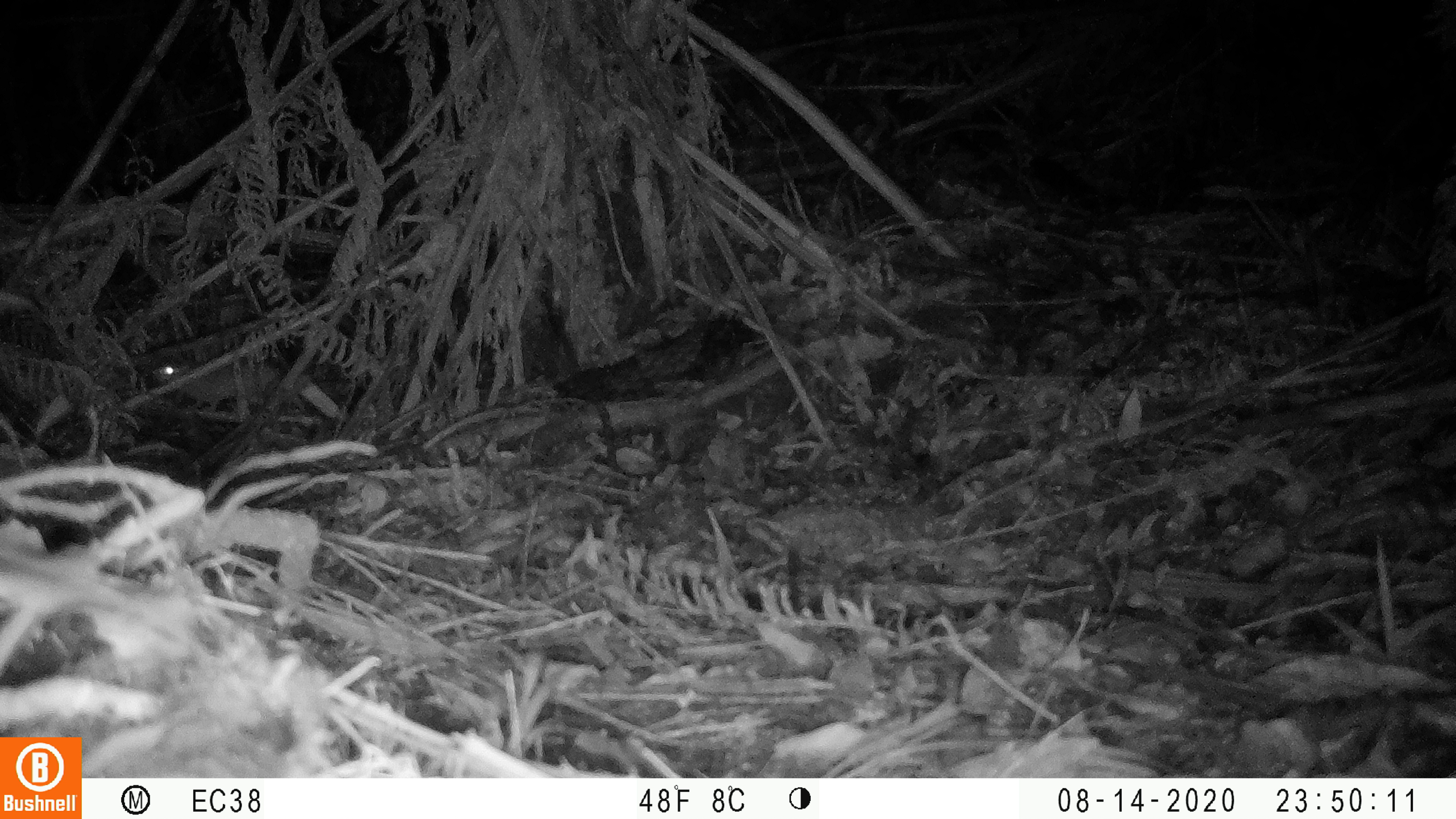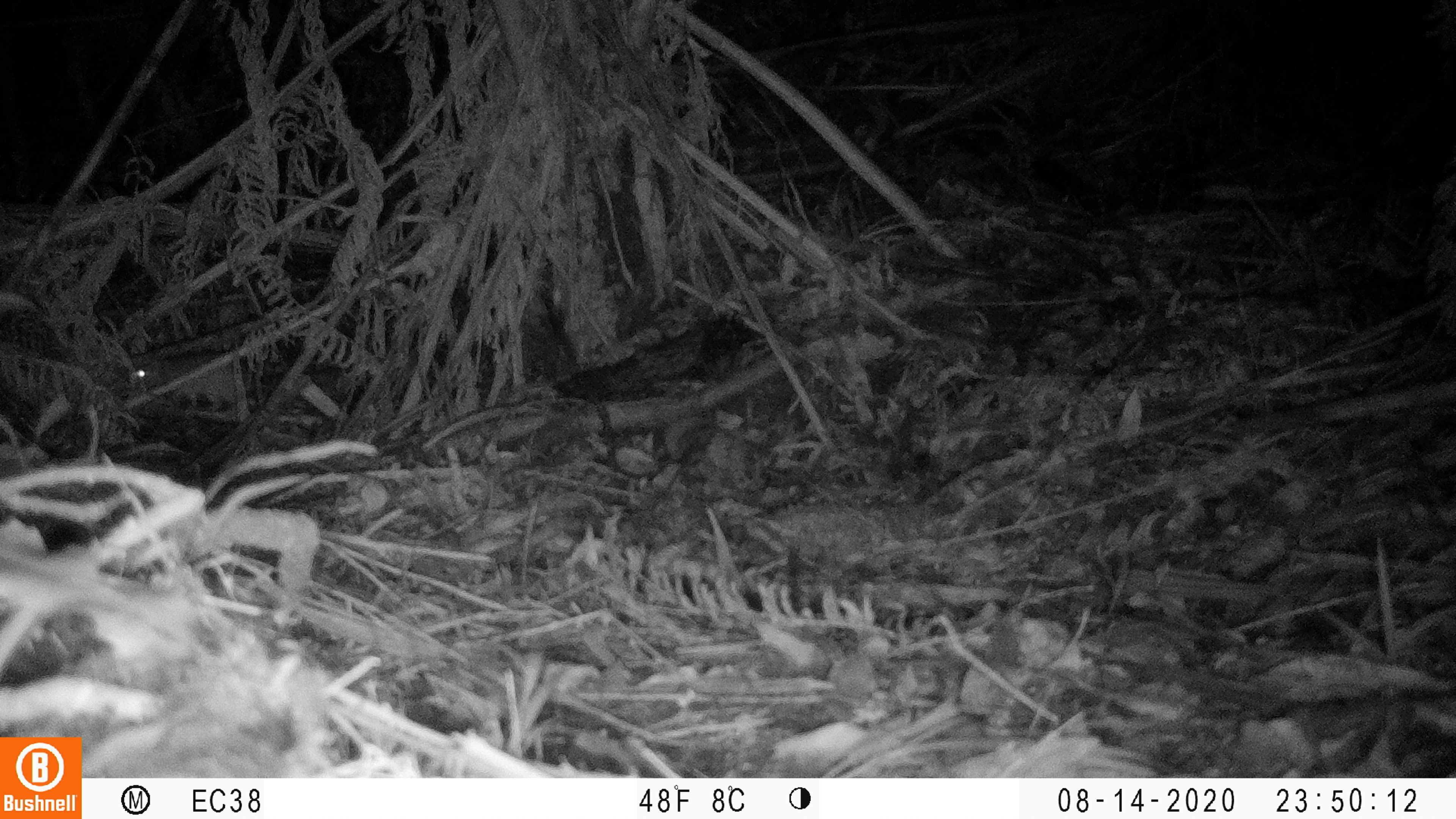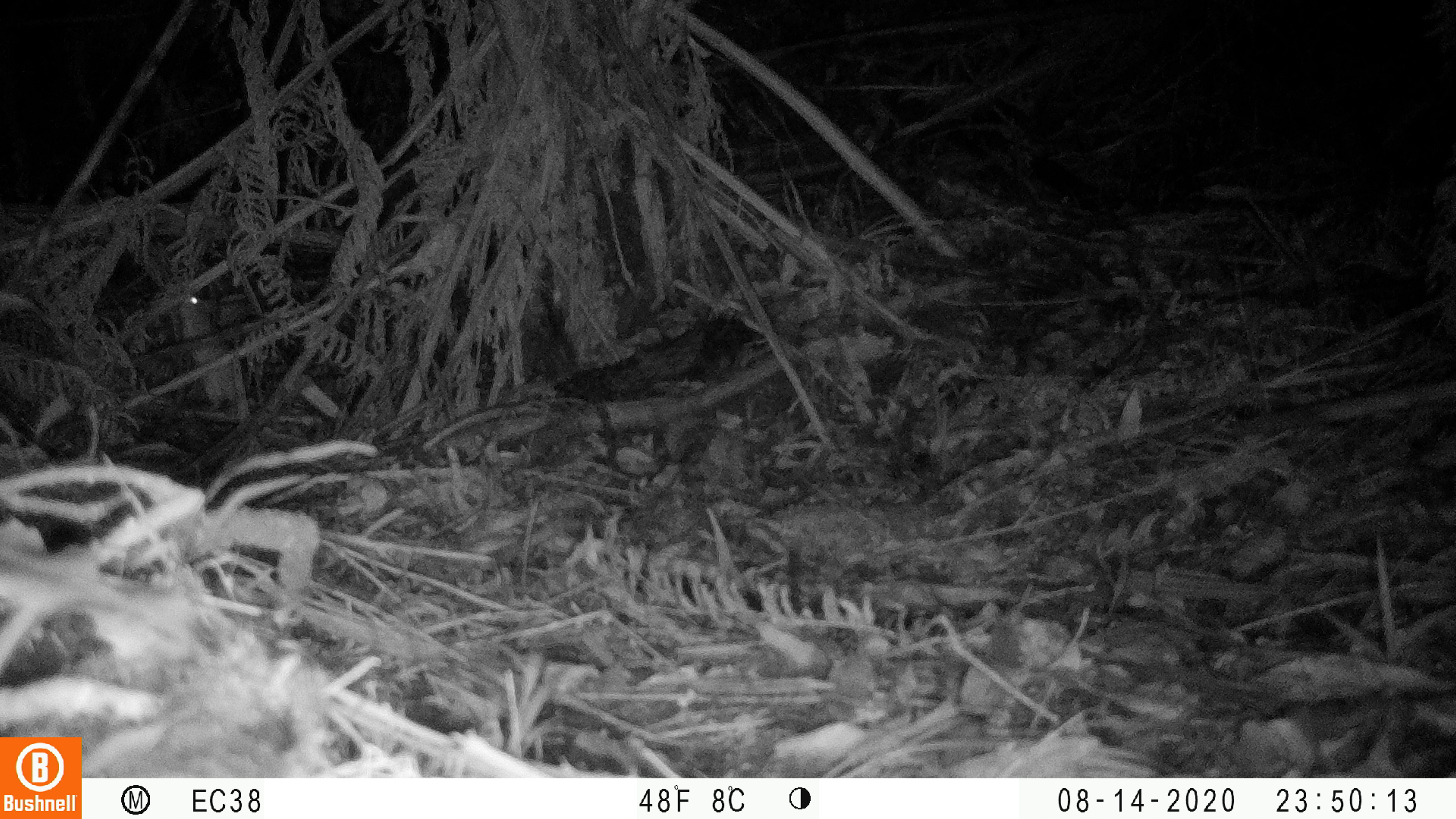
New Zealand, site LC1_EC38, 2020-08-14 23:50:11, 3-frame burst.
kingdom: Animalia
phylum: Chordata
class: Mammalia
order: Rodentia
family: Muridae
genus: Rattus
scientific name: Rattus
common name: rat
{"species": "rat (Rattus)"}